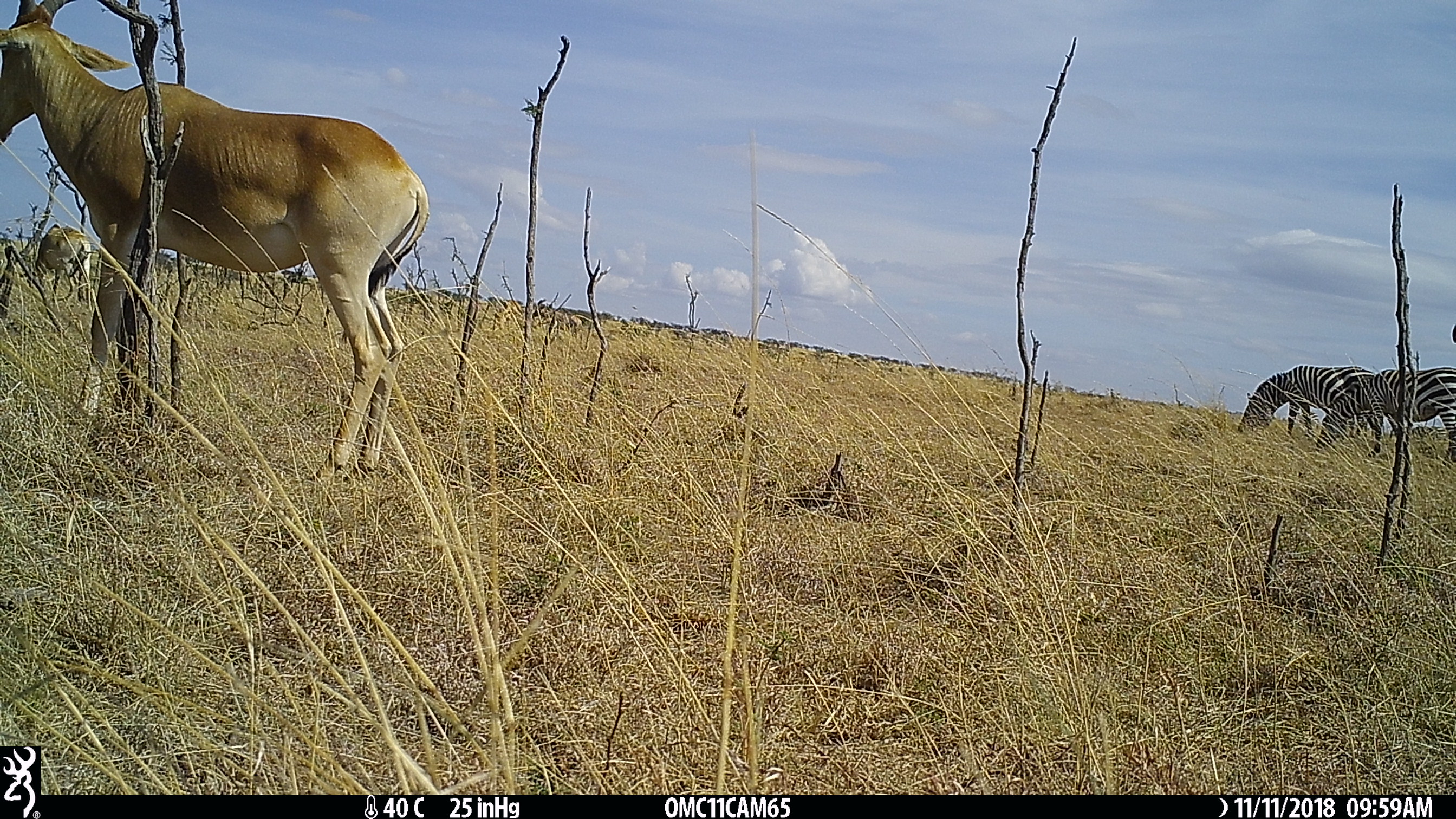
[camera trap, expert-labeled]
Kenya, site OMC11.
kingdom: Animalia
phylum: Chordata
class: Mammalia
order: Perissodactyla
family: Equidae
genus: Equus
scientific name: Equus quagga burchellii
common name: burchell's zebra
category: zebra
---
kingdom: Animalia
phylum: Chordata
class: Mammalia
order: Artiodactyla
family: Bovidae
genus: Alcelaphus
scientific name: Alcelaphus buselaphus cokii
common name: coke's hartebeest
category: hartebeest cokes